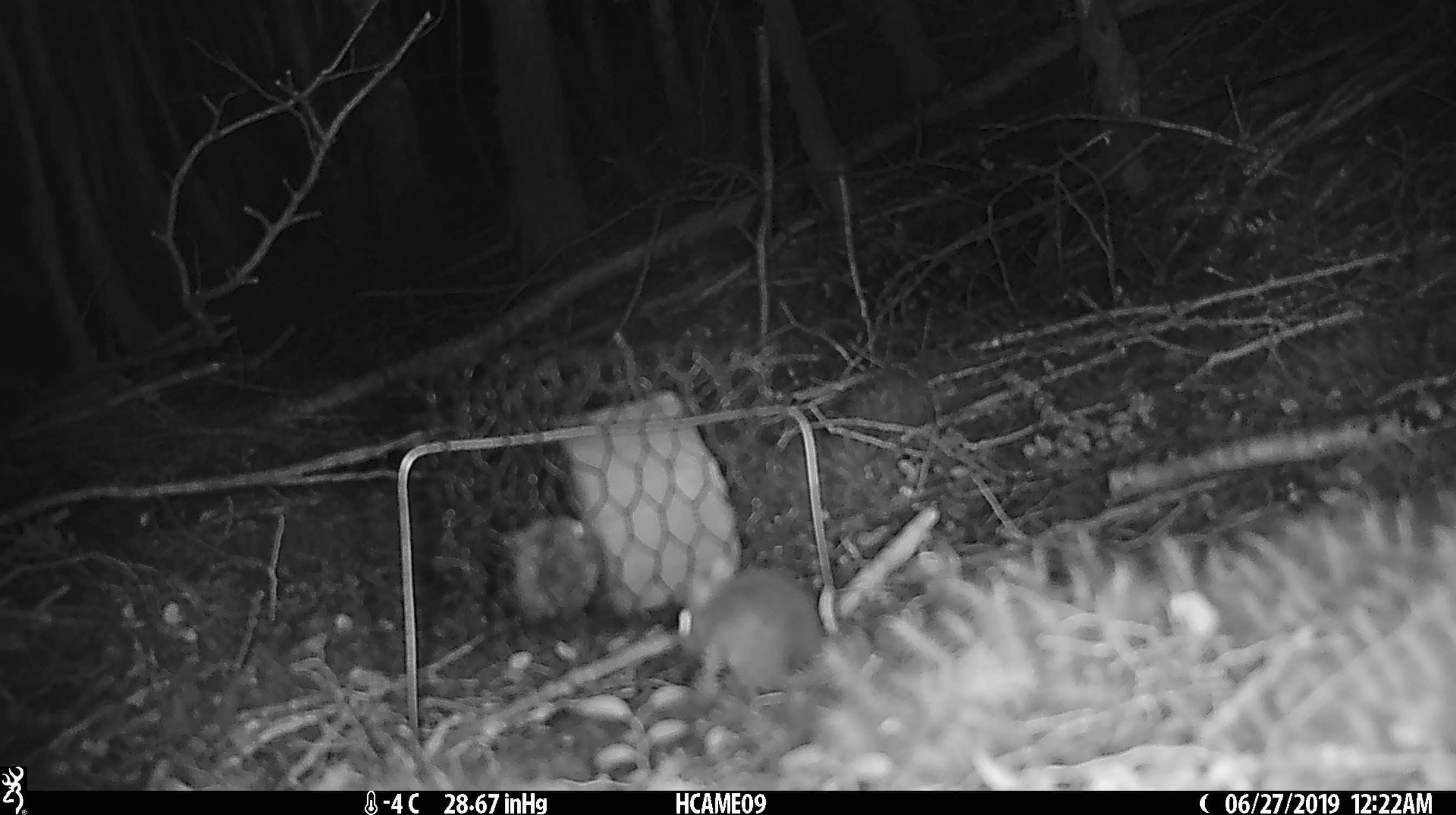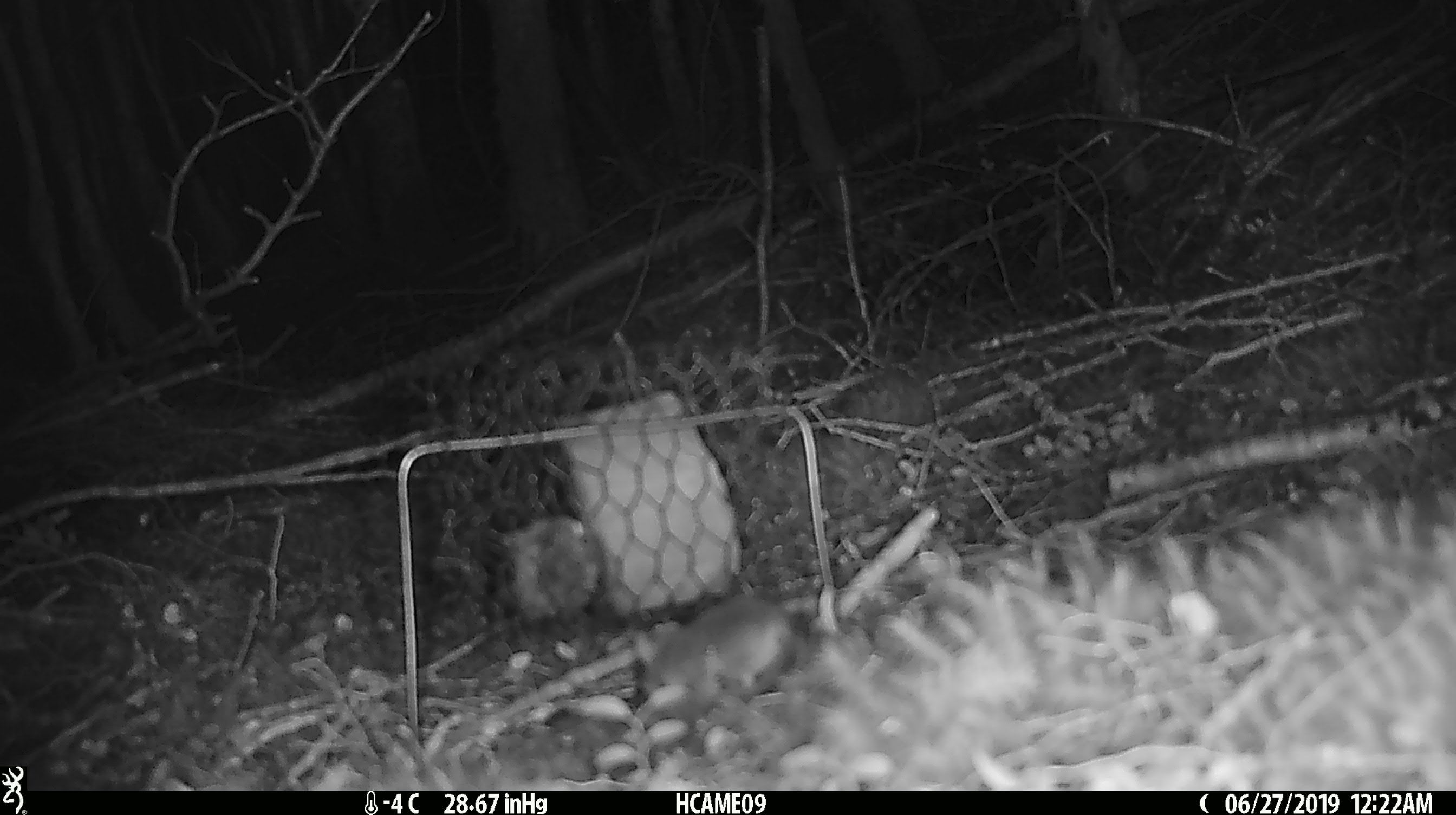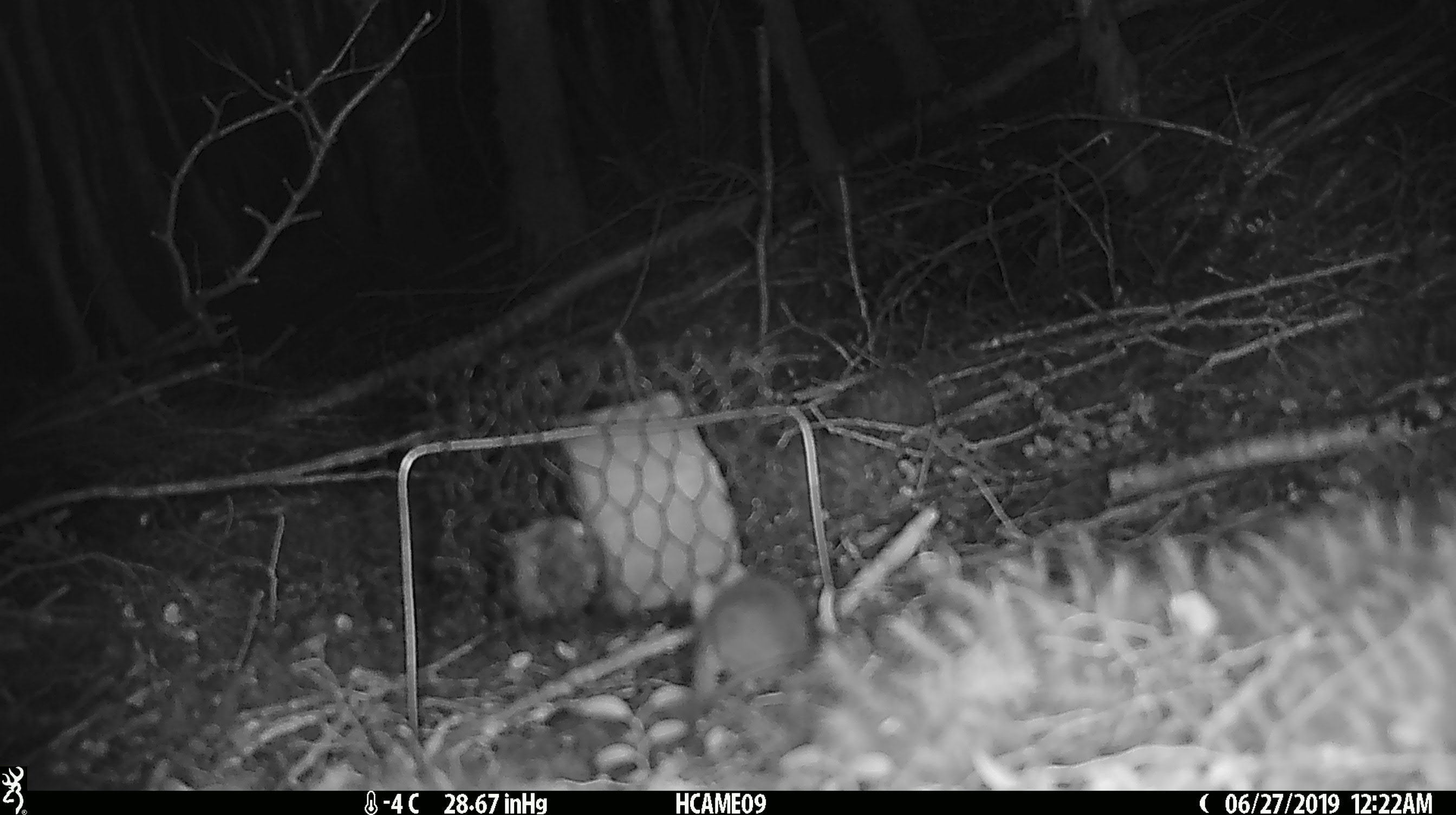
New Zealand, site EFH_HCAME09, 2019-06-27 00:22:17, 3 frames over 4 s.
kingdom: Animalia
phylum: Chordata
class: Mammalia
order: Rodentia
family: Muridae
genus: Mus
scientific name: Mus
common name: mouse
Mouse (Mus).